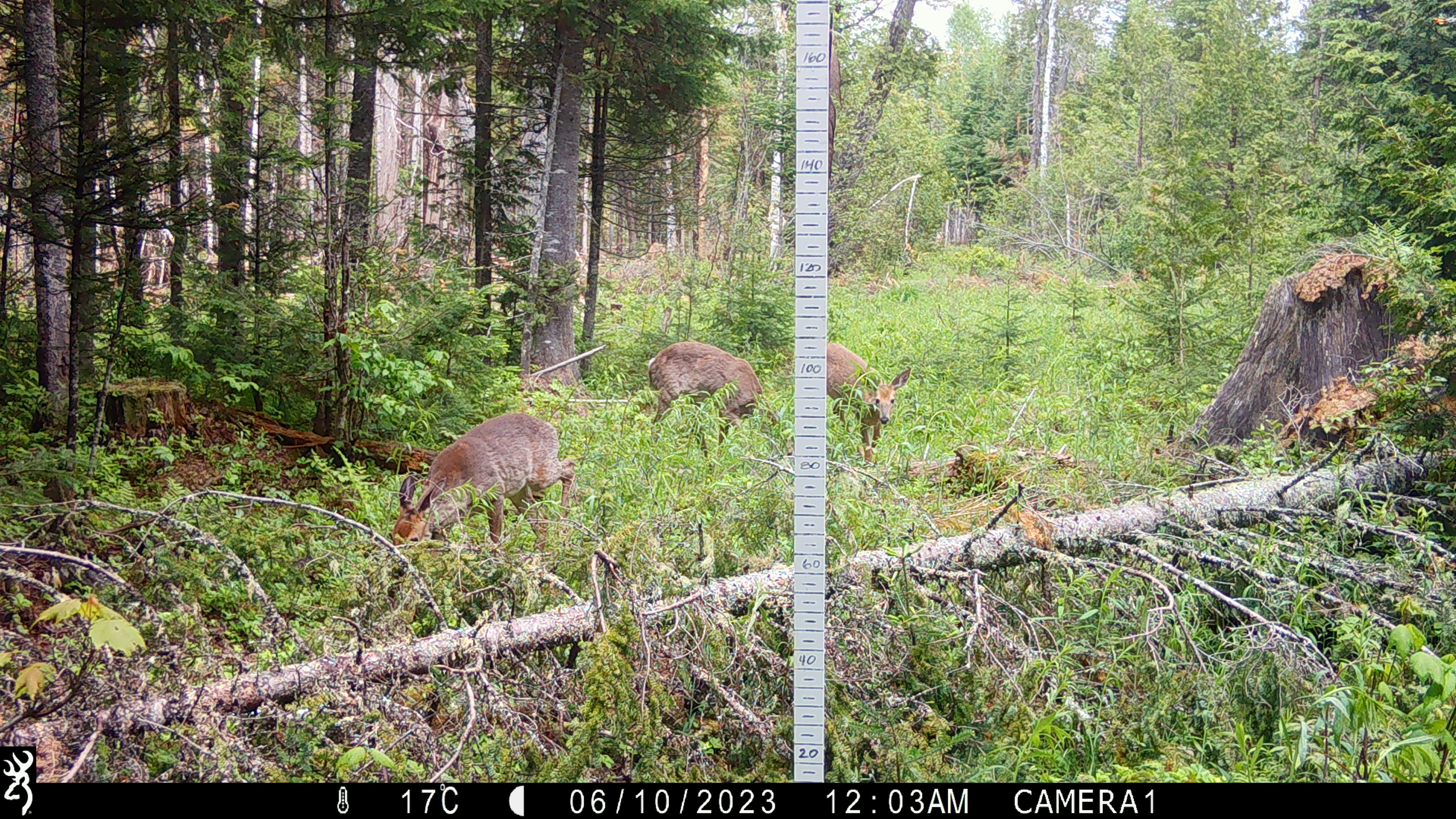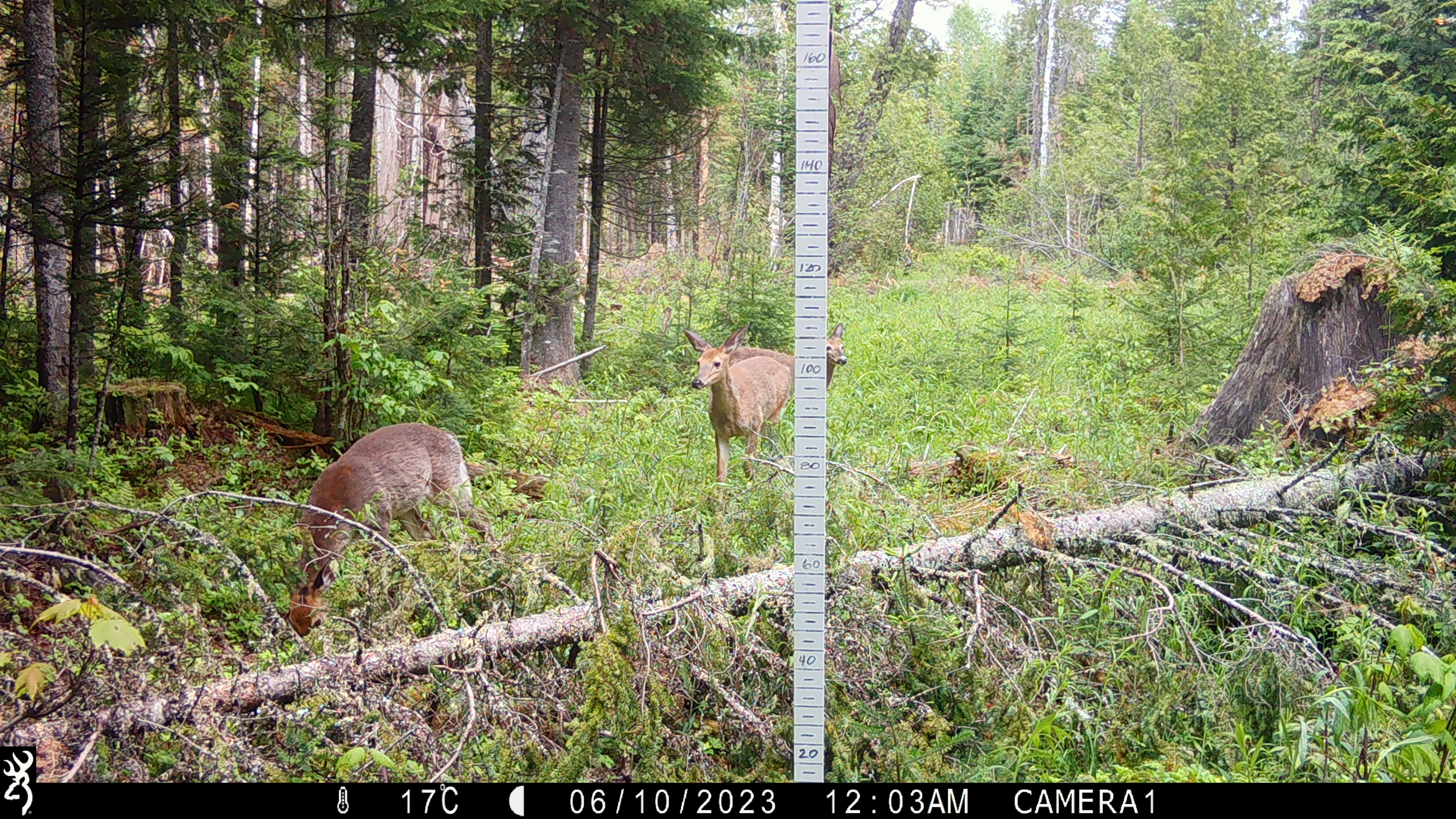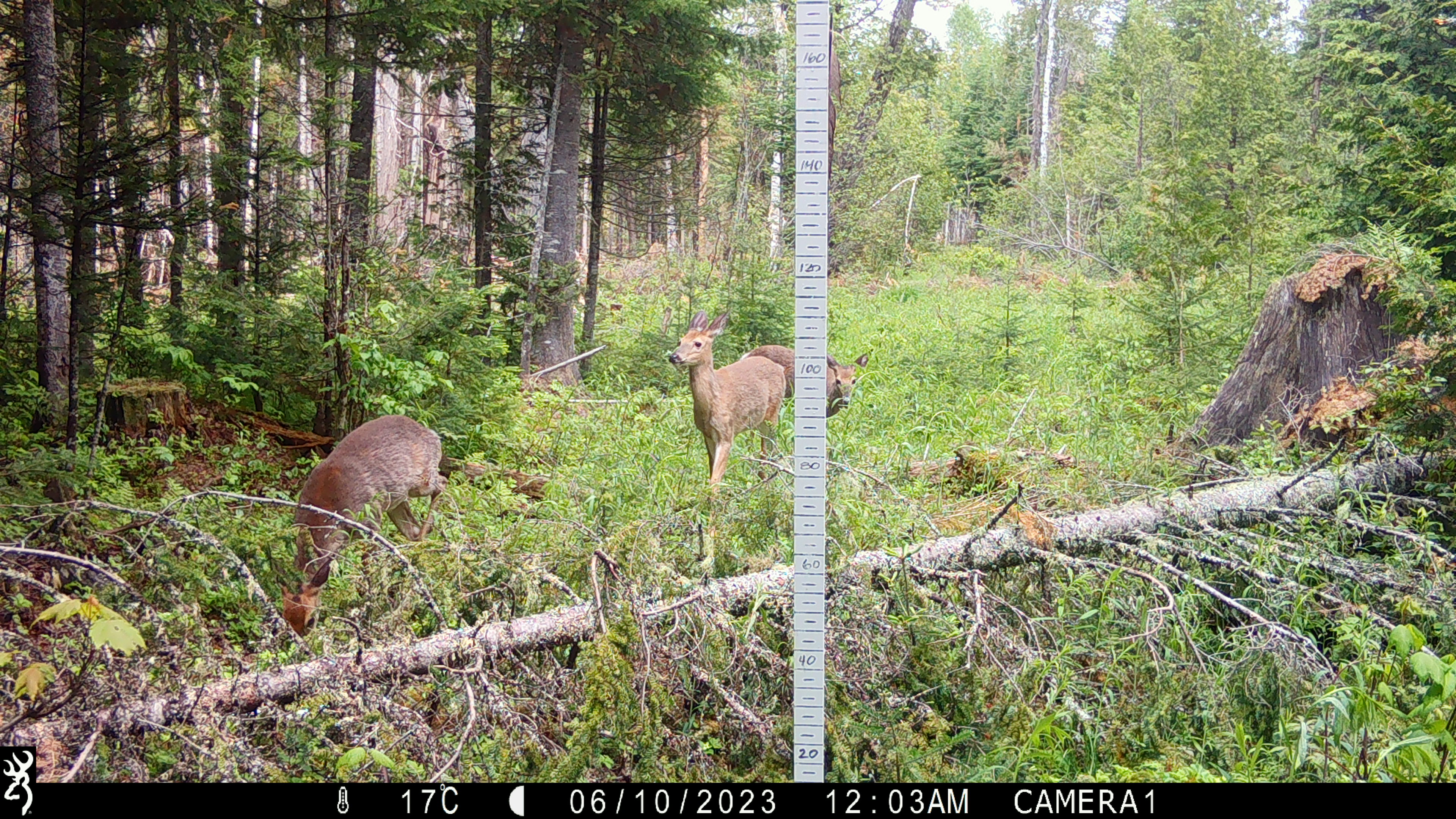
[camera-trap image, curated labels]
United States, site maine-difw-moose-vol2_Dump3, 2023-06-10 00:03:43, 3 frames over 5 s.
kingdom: Animalia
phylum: Chordata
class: Mammalia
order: Artiodactyla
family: Cervidae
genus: Odocoileus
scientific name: Odocoileus virginianus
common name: white-tailed deer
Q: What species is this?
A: White-tailed deer (Odocoileus virginianus).